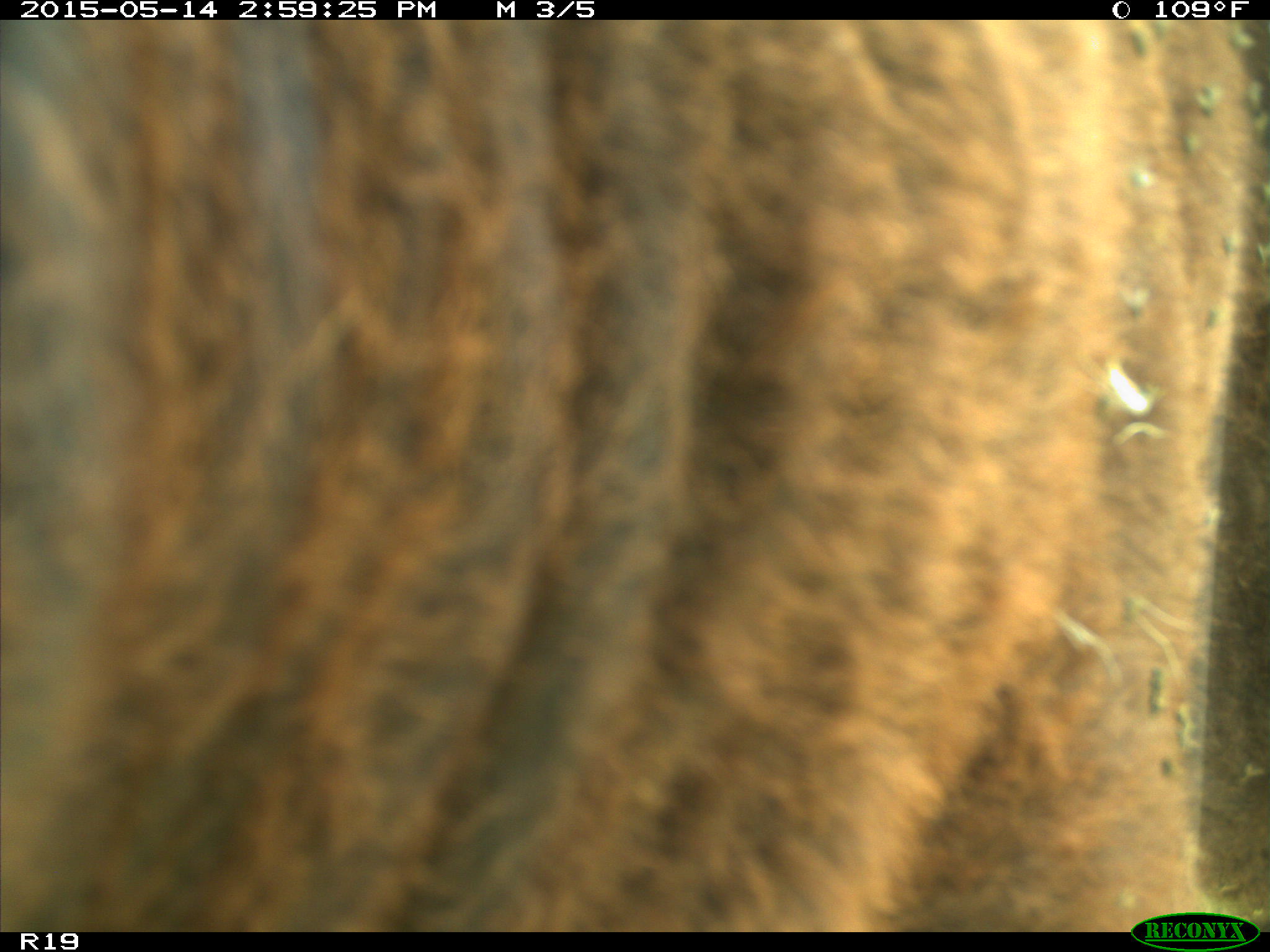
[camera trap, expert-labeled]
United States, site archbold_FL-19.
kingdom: Animalia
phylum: Chordata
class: Mammalia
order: Artiodactyla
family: Bovidae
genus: Bos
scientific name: Bos taurus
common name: domestic cow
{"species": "Bos taurus (domestic cow)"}